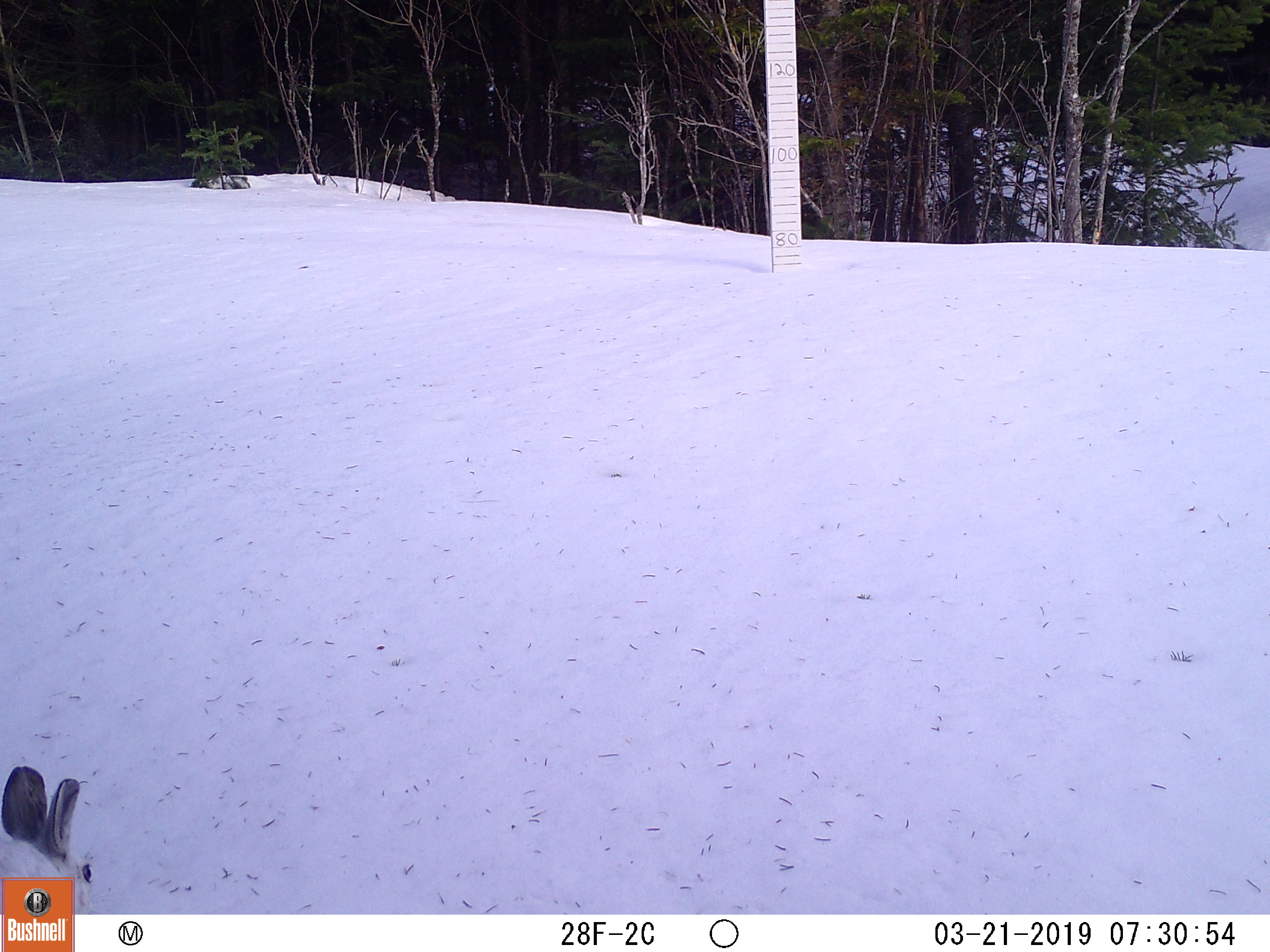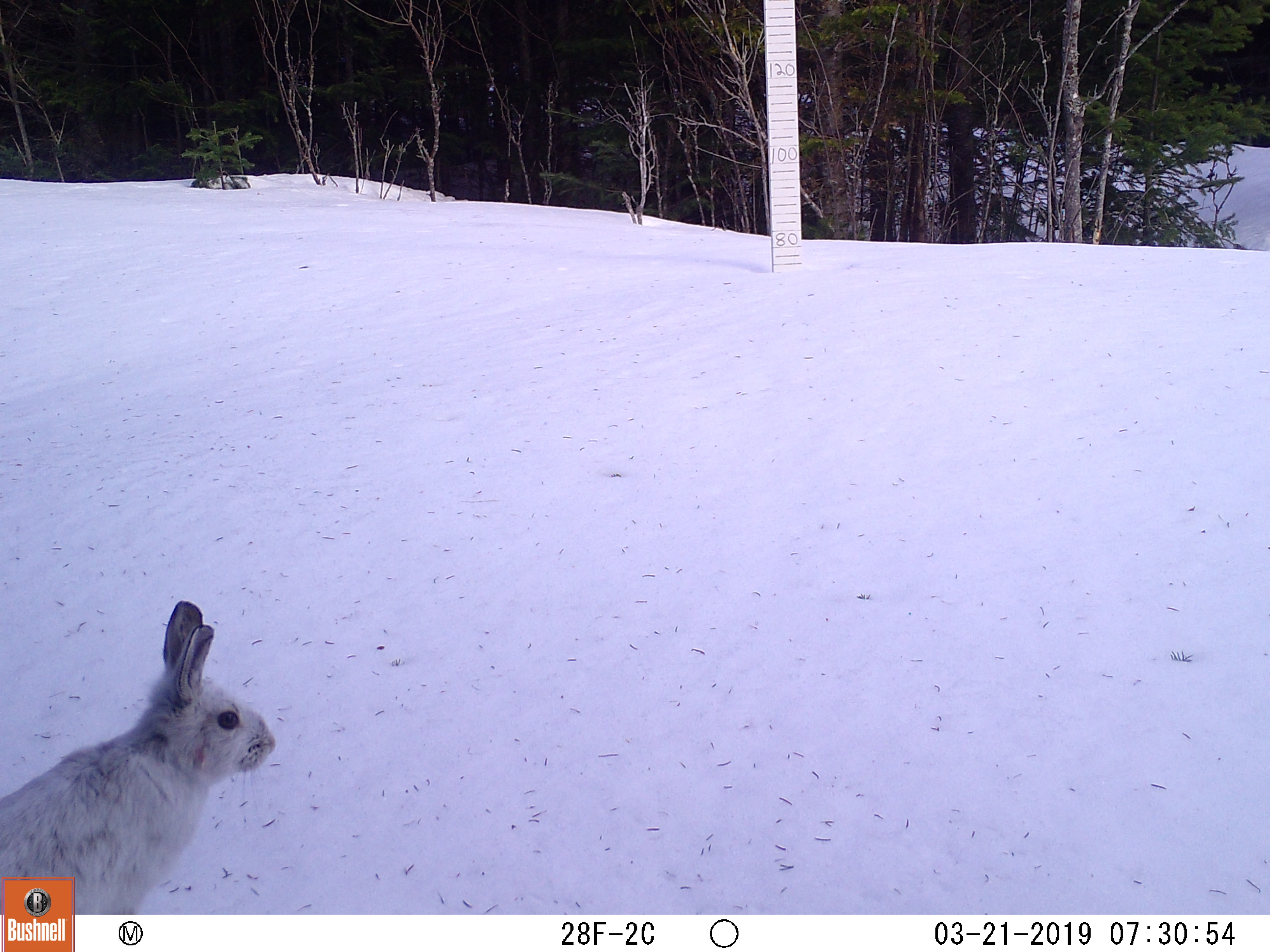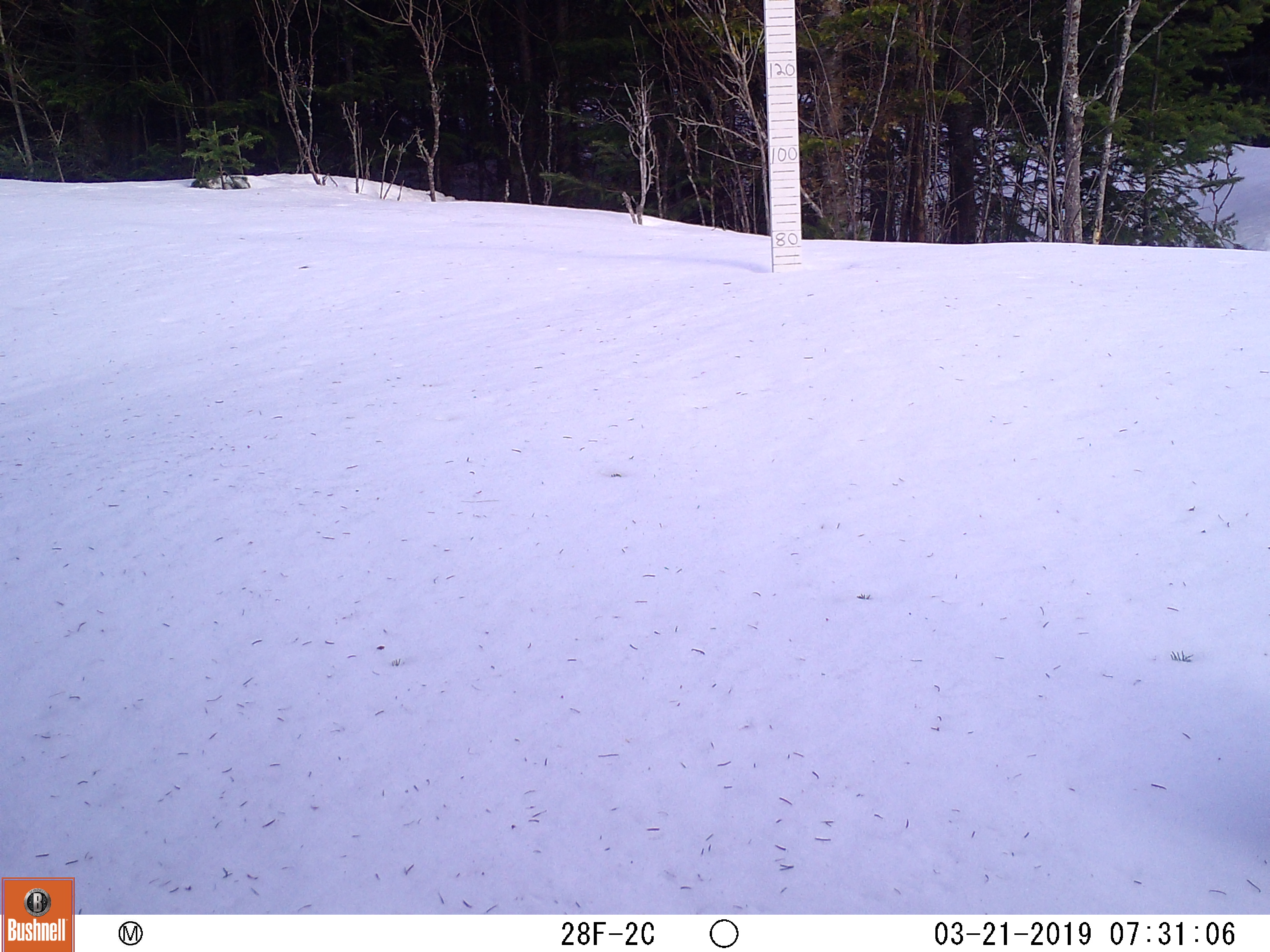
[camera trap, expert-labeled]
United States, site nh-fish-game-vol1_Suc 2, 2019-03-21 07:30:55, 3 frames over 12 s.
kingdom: Animalia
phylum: Chordata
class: Mammalia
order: Lagomorpha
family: Leporidae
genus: Lepus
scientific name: Lepus americanus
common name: snowshoe hare